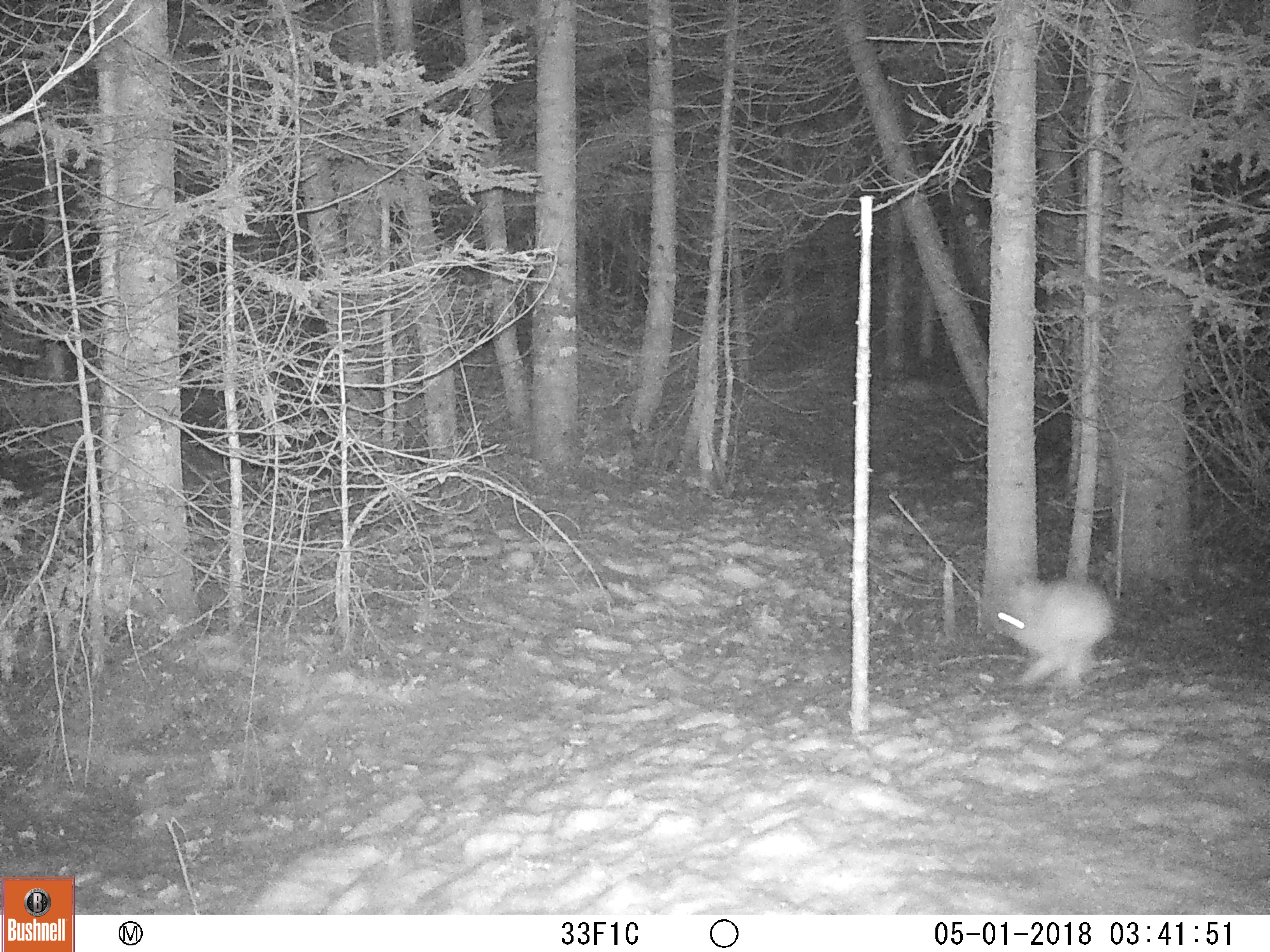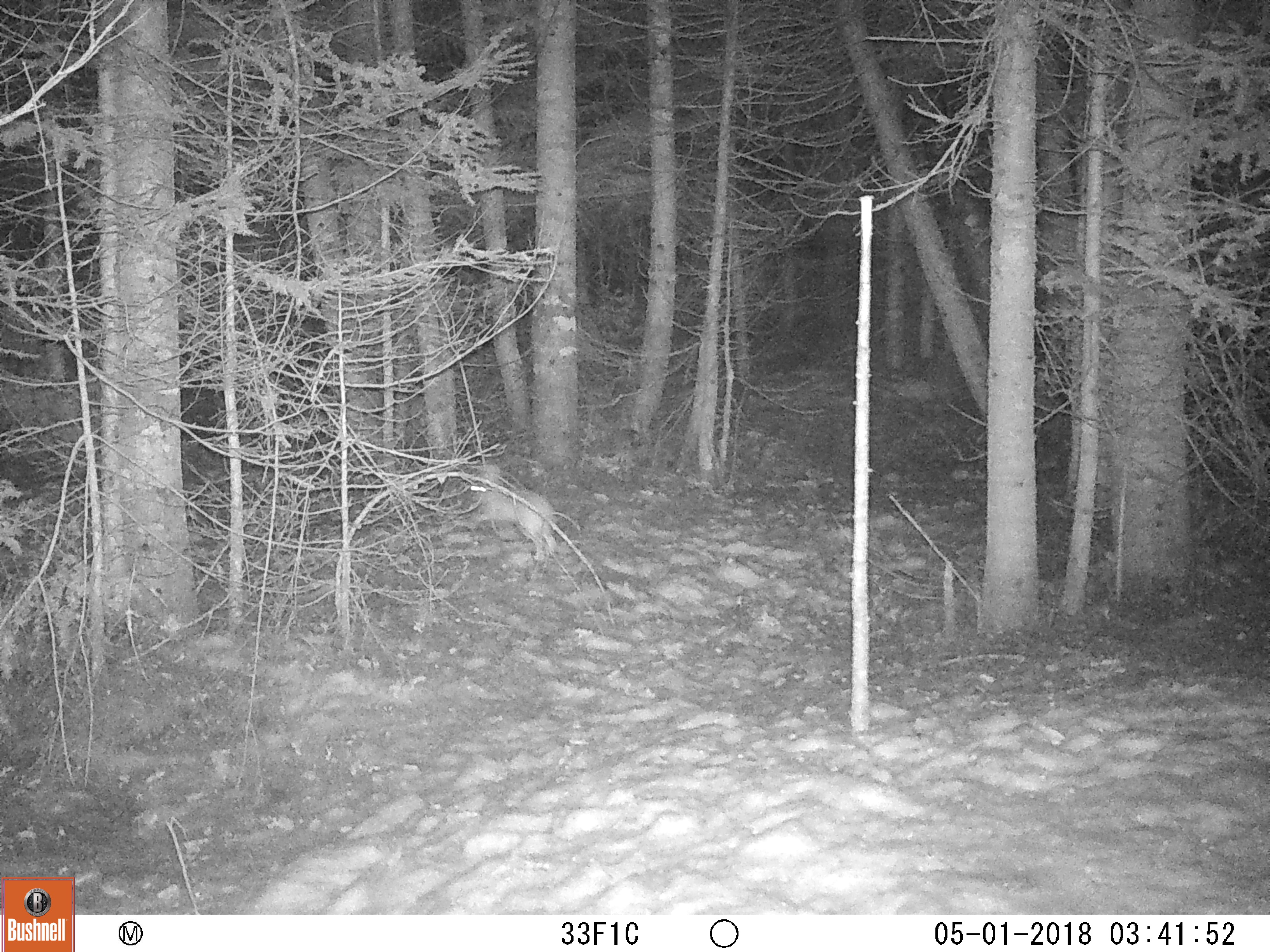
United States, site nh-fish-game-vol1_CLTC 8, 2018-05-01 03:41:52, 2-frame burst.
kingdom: Animalia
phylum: Chordata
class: Mammalia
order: Lagomorpha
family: Leporidae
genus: Lepus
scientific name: Lepus americanus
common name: snowshoe hare